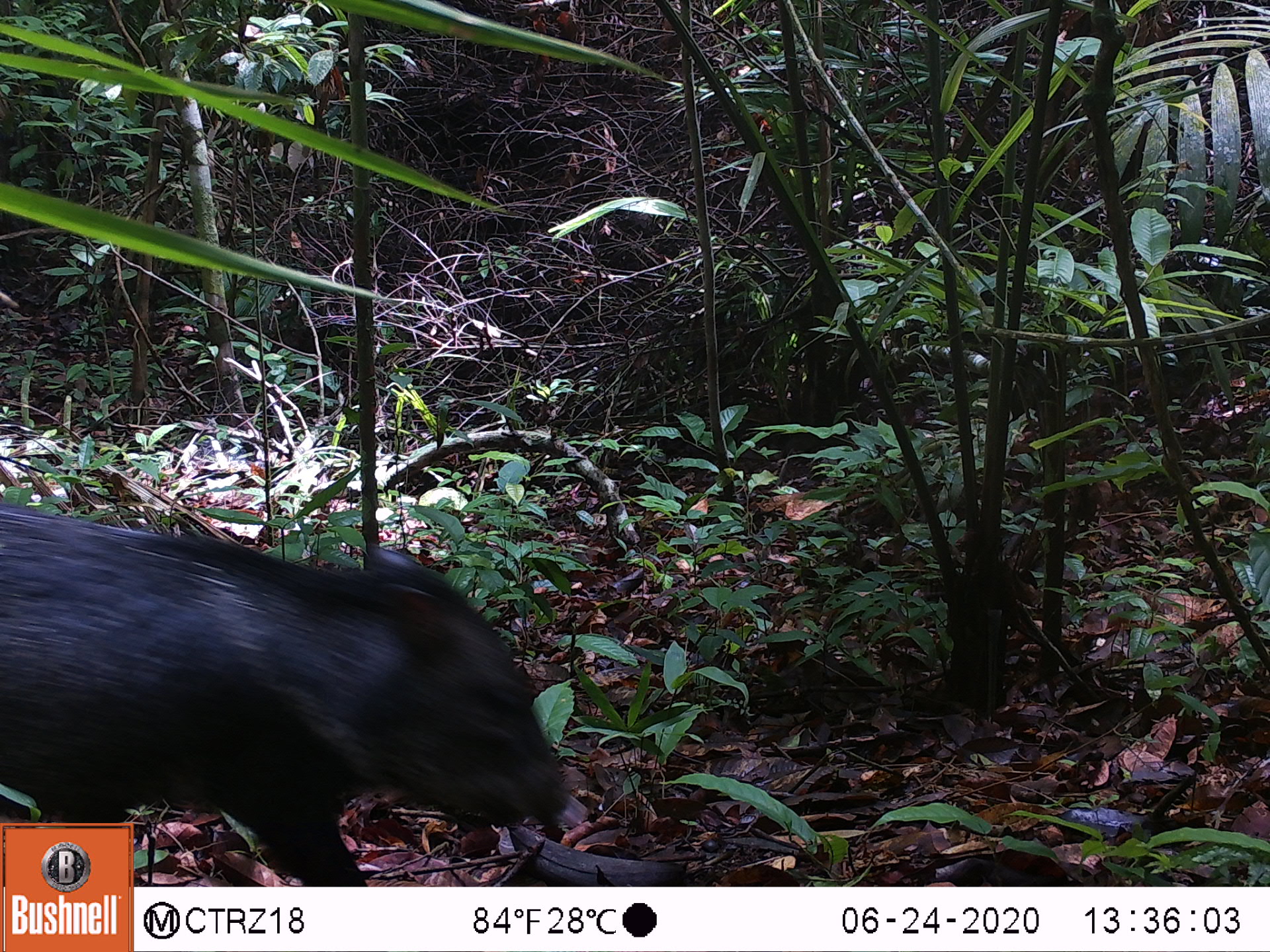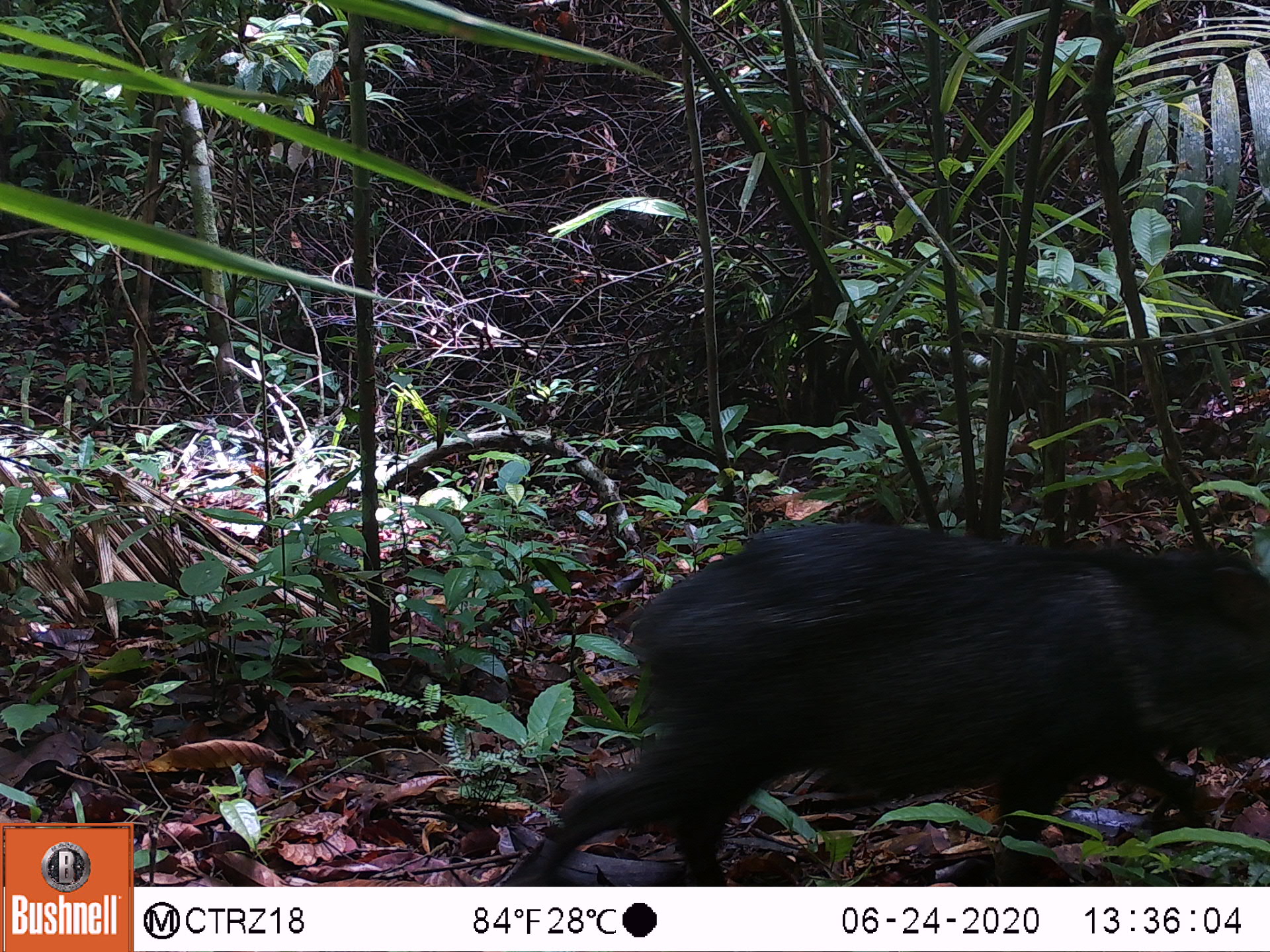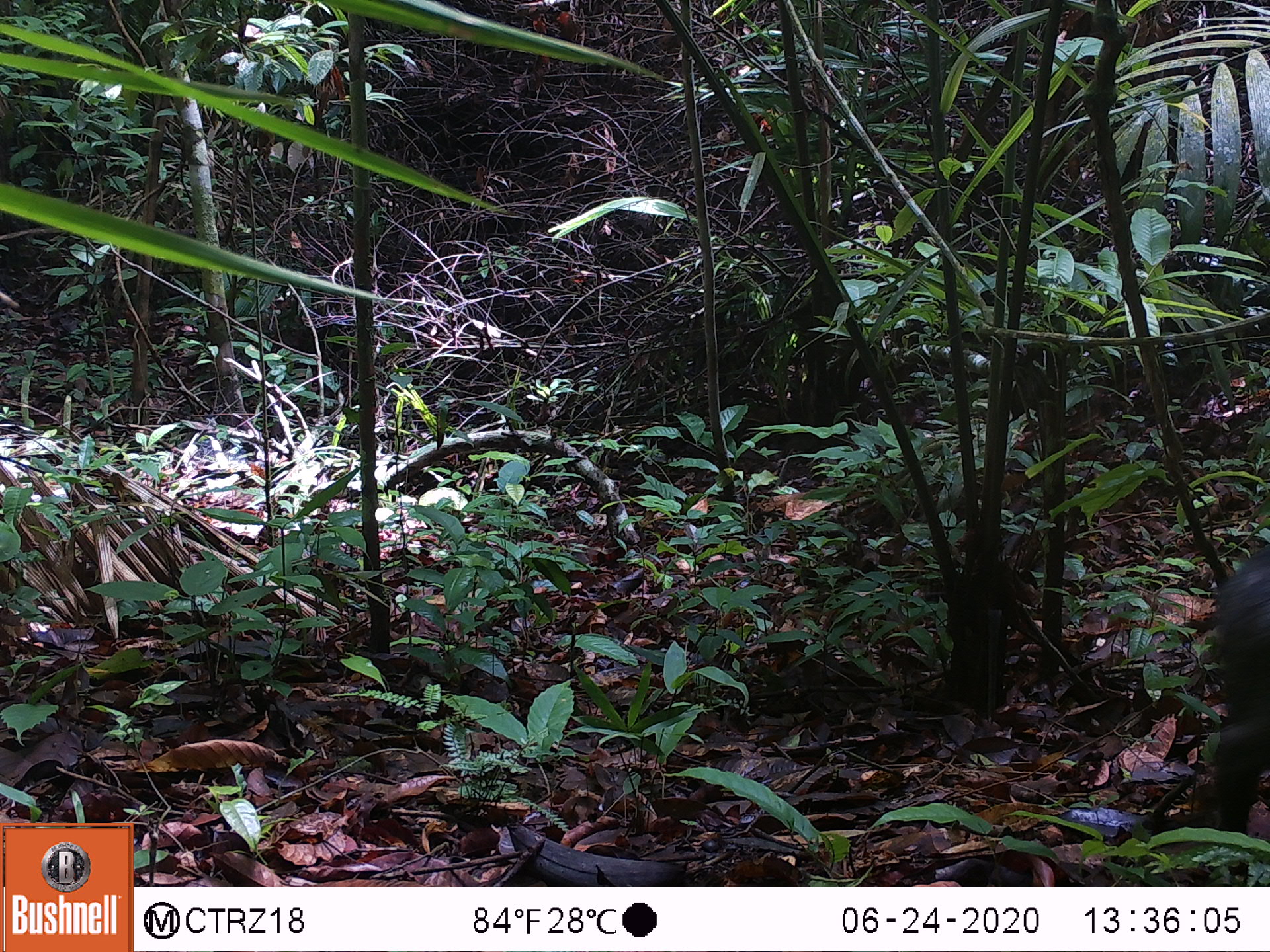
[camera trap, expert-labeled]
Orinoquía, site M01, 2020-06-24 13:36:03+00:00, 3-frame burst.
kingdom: Animalia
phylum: Chordata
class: Mammalia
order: Artiodactyla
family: Tayassuidae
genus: Pecari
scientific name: Pecari tajacu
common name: collared peccary